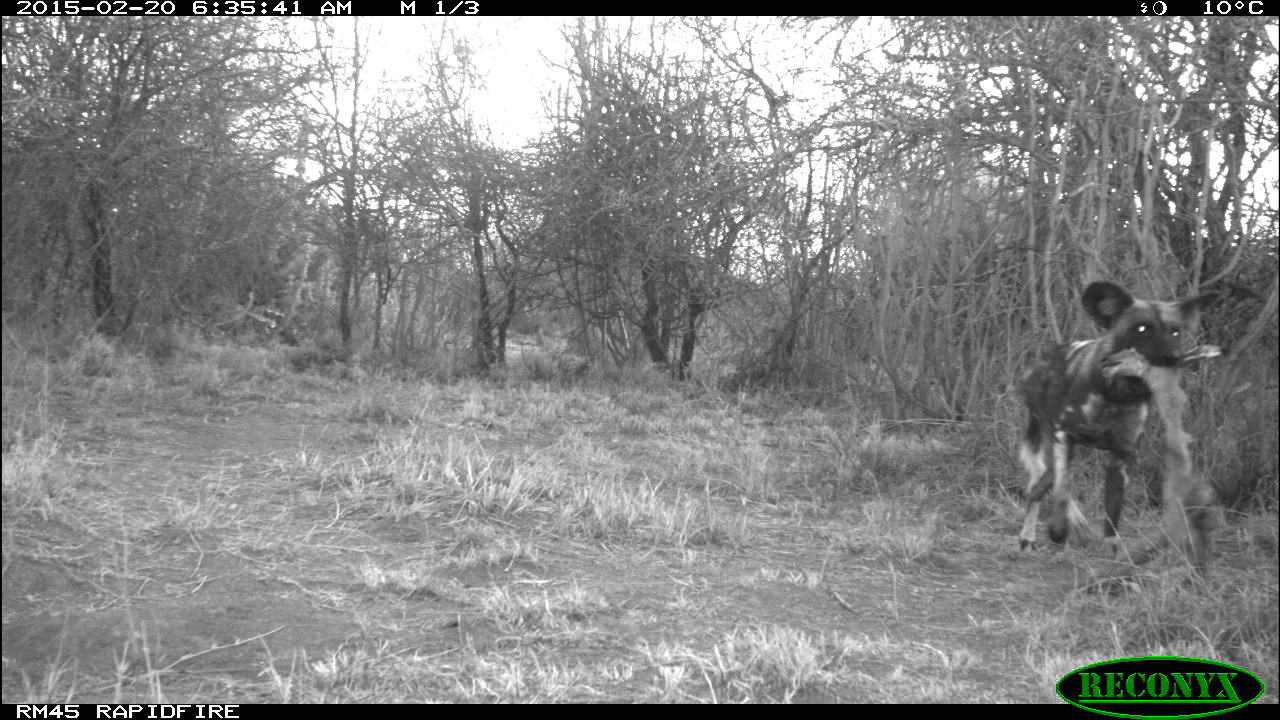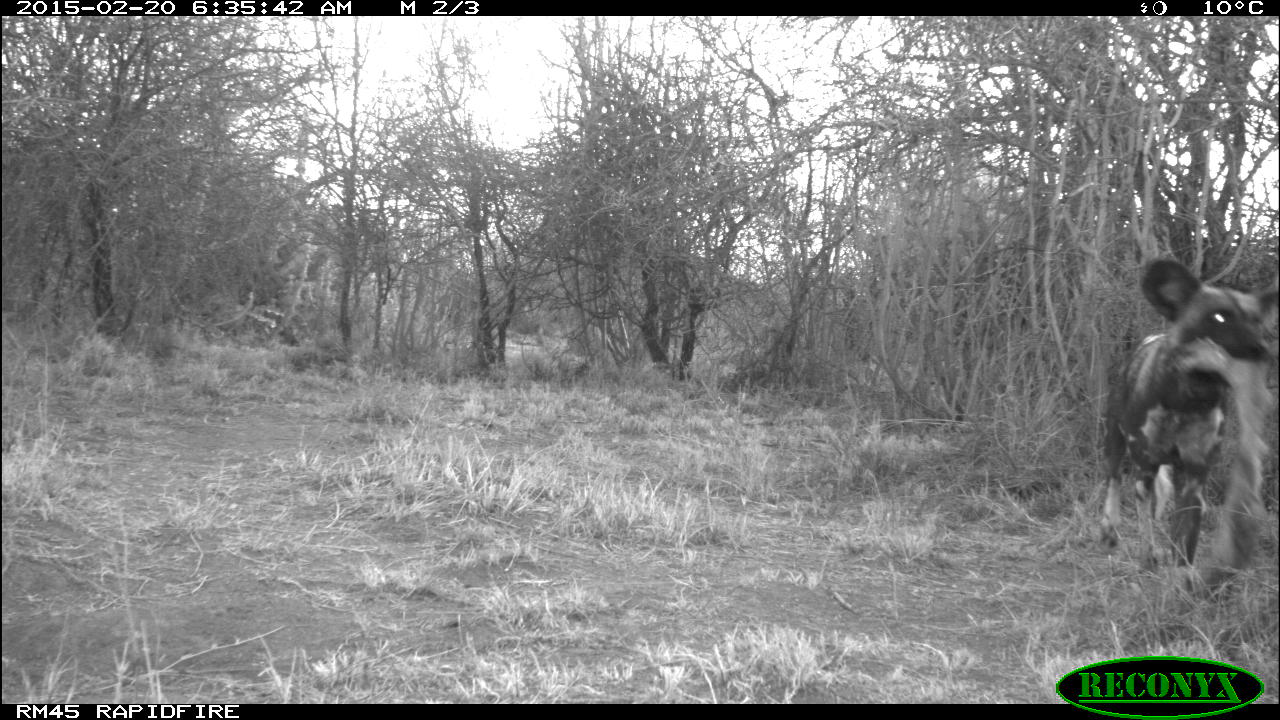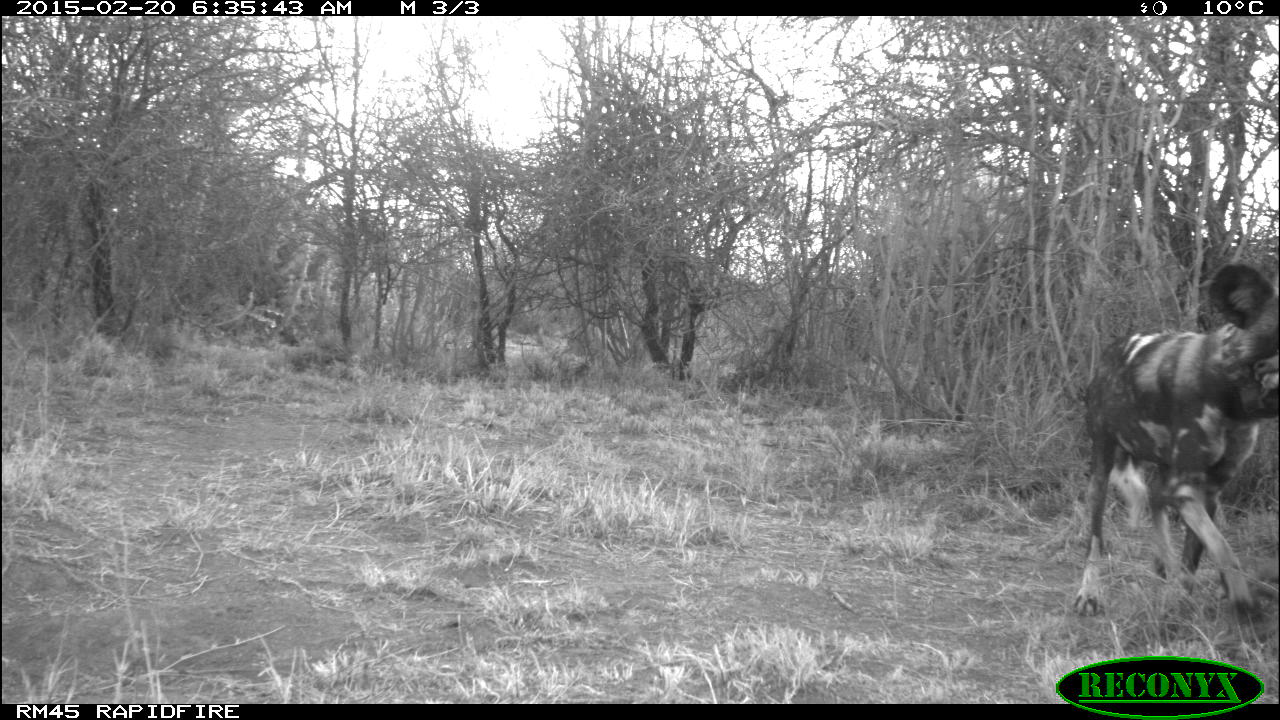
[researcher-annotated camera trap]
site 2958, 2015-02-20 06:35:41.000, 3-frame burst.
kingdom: Animalia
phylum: Chordata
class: Mammalia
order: Carnivora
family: Canidae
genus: Lycaon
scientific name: Lycaon pictus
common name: african wild dog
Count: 2.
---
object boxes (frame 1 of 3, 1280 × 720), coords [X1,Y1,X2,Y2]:
lycaon pictus: [1010,278,1227,561]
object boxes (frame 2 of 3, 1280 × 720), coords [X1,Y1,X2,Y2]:
lycaon pictus: [1105,256,1277,609]